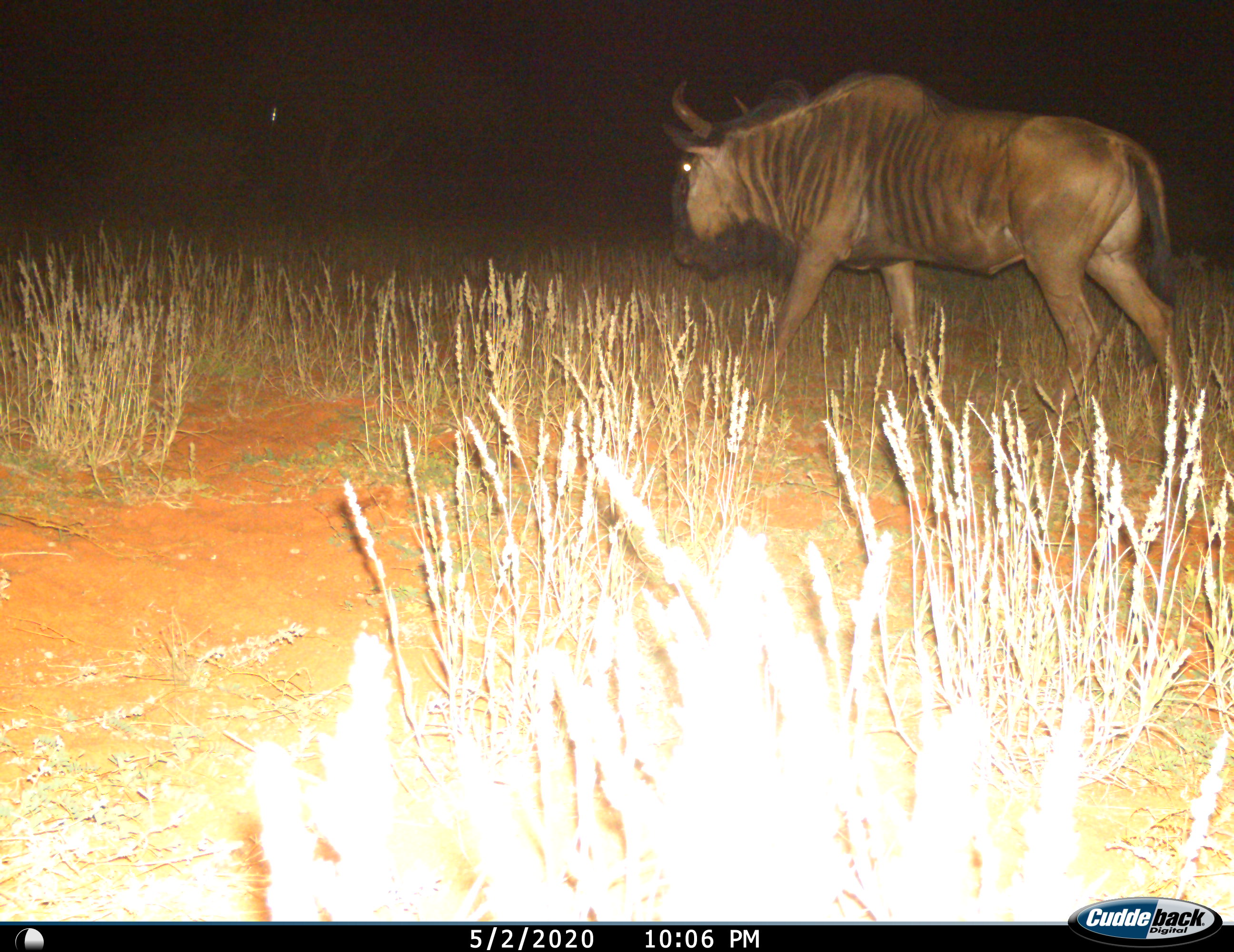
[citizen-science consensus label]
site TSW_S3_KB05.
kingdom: Animalia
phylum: Chordata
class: Mammalia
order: Artiodactyla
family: Bovidae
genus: Connochaetes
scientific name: Connochaetes taurinus taurinus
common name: blue wildebeest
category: wildebeestblue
Wildebeestblue (blue wildebeest) (Connochaetes taurinus taurinus), count 1. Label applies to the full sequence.